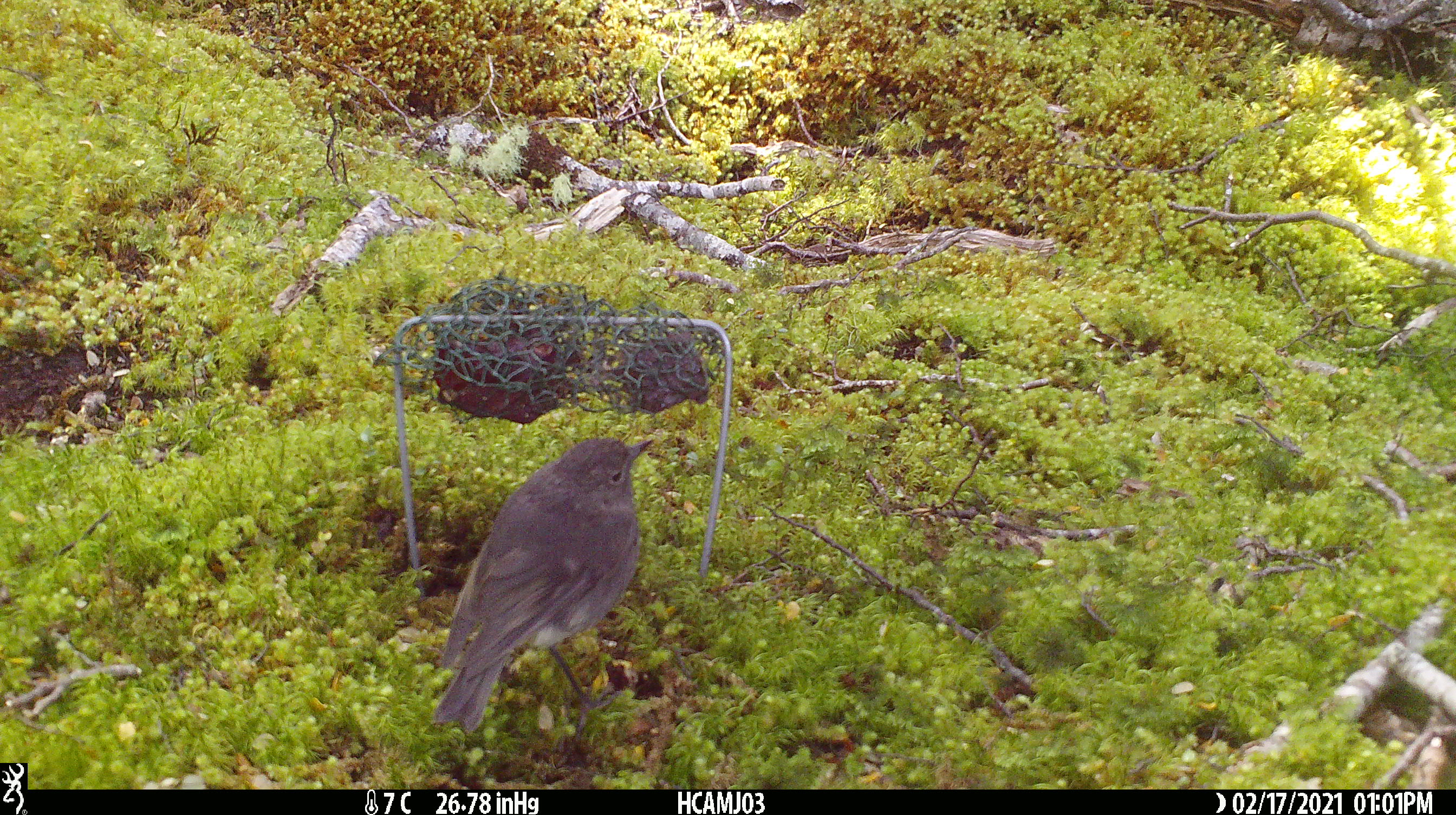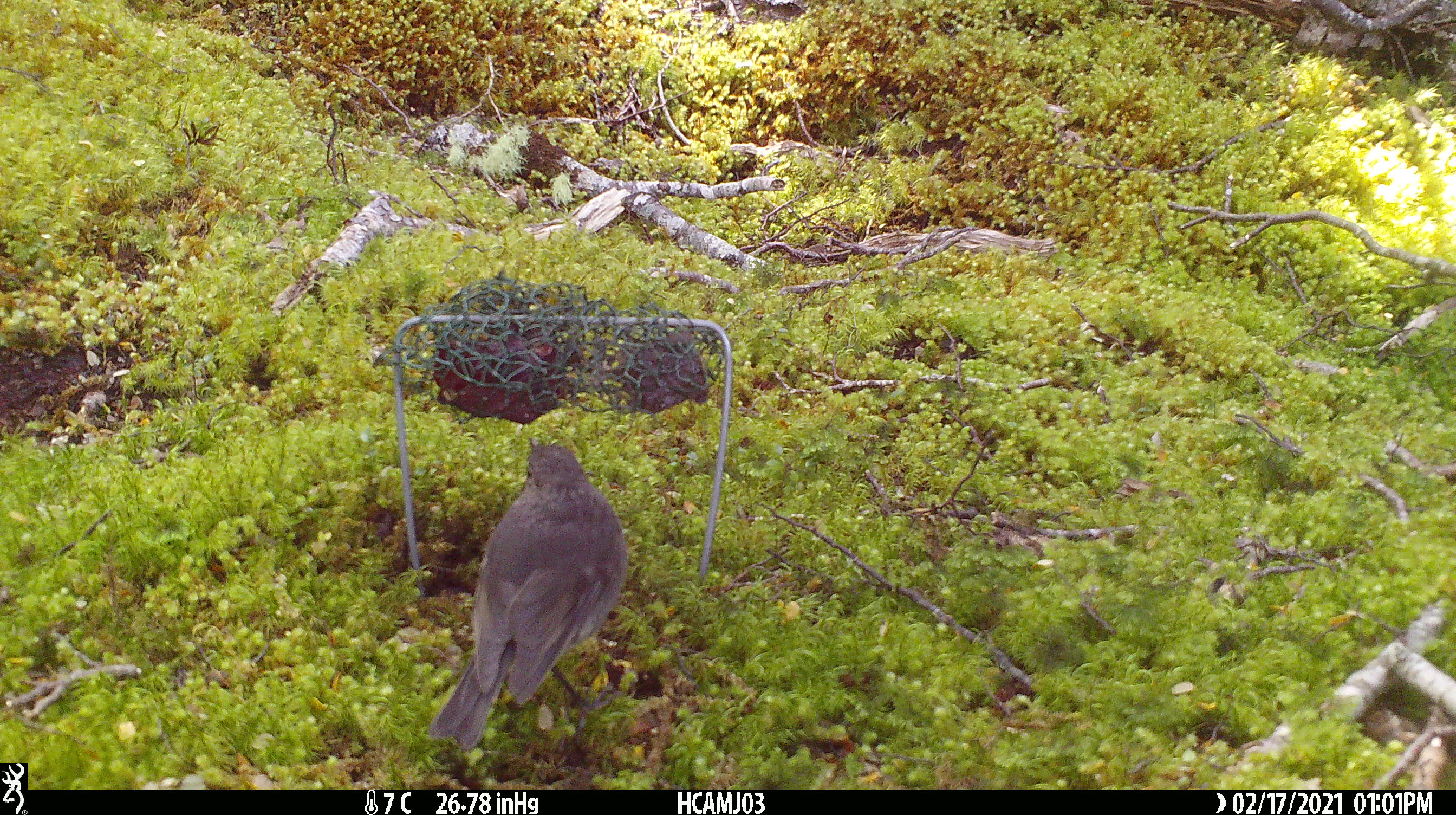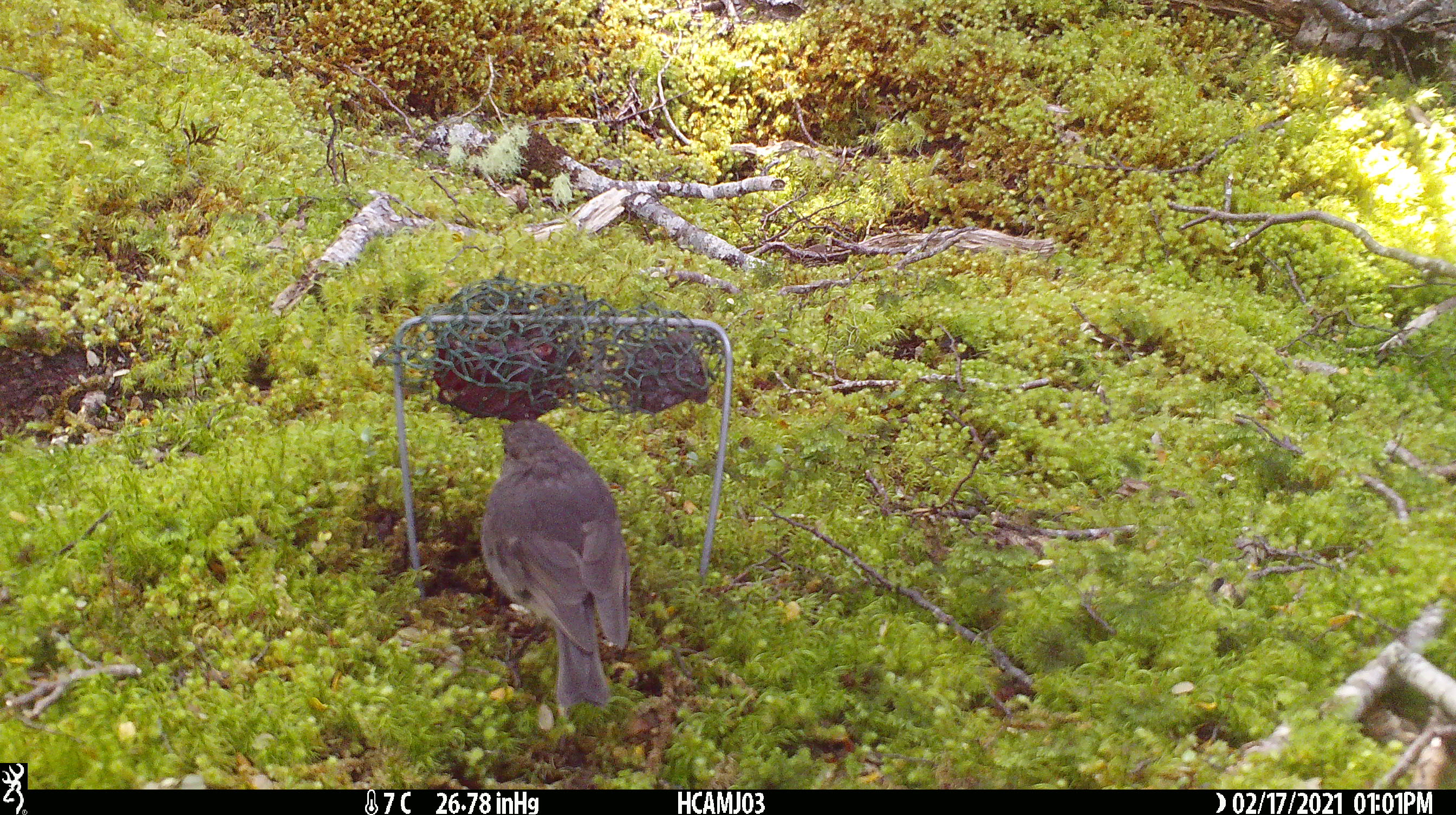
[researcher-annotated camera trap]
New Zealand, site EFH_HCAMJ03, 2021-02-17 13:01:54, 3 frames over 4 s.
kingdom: Animalia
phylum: Chordata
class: Aves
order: Passeriformes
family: Petroicidae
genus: Petroica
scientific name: Petroica australis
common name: new zealand robin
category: robin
Robin (new zealand robin) (Petroica australis).